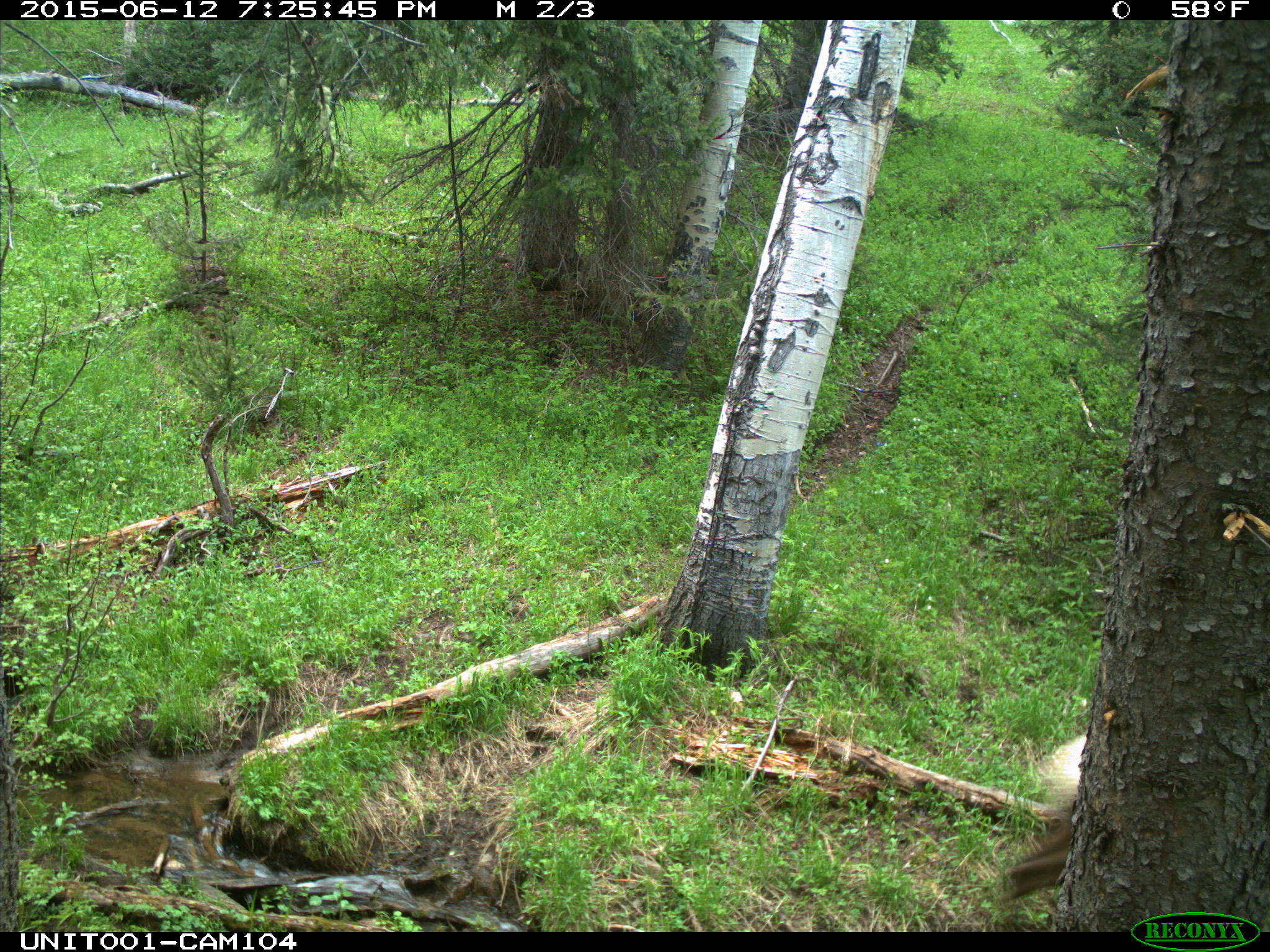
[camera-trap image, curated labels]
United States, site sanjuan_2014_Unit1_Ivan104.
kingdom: Animalia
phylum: Chordata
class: Mammalia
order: Artiodactyla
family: Cervidae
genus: Cervus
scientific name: Cervus elaphus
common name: red deer